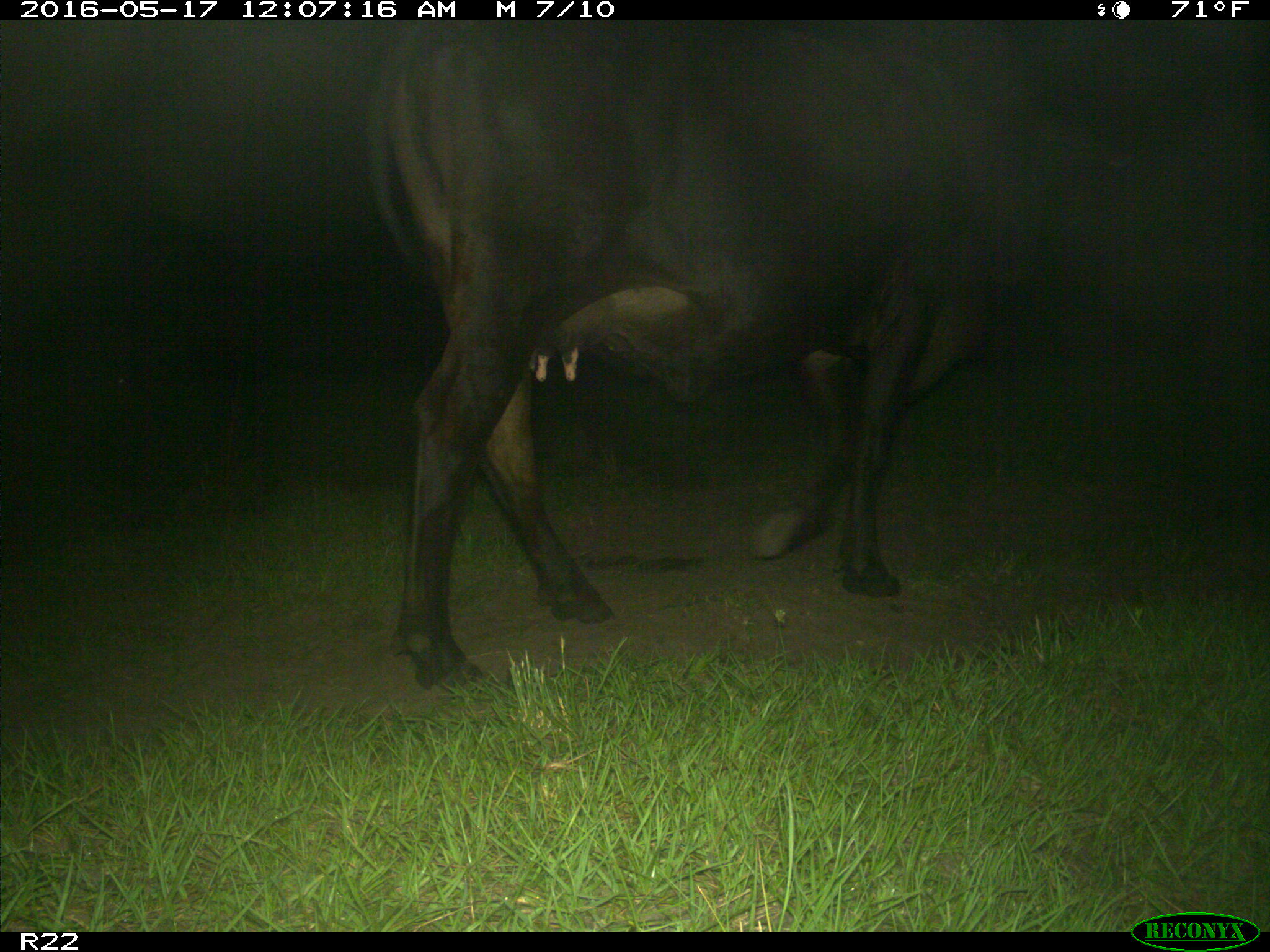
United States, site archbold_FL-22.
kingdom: Animalia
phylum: Chordata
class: Mammalia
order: Artiodactyla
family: Bovidae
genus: Bos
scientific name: Bos taurus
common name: domestic cow